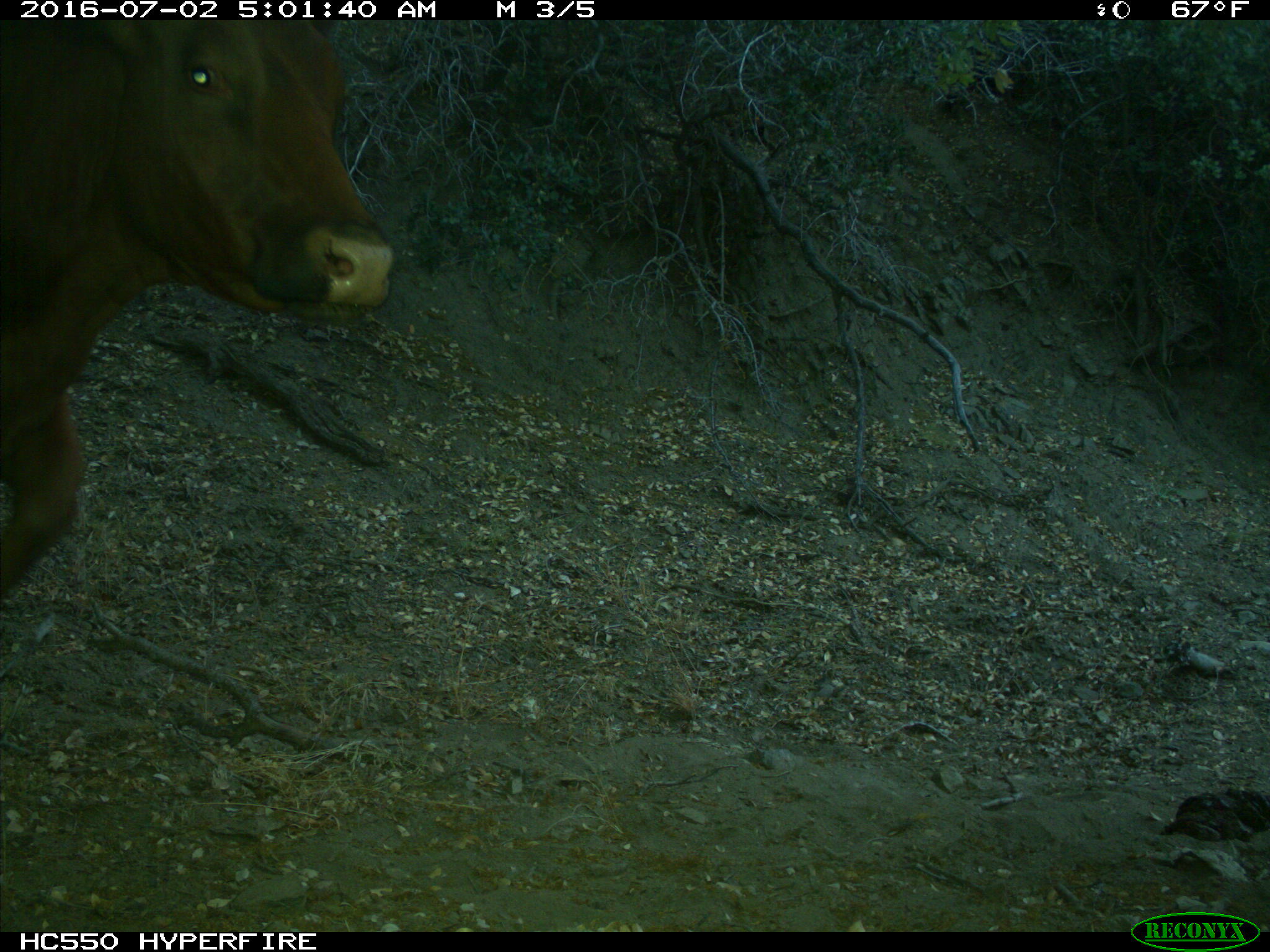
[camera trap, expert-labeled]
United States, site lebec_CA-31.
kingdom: Animalia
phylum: Chordata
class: Mammalia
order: Artiodactyla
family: Bovidae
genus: Bos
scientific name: Bos taurus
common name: domestic cow